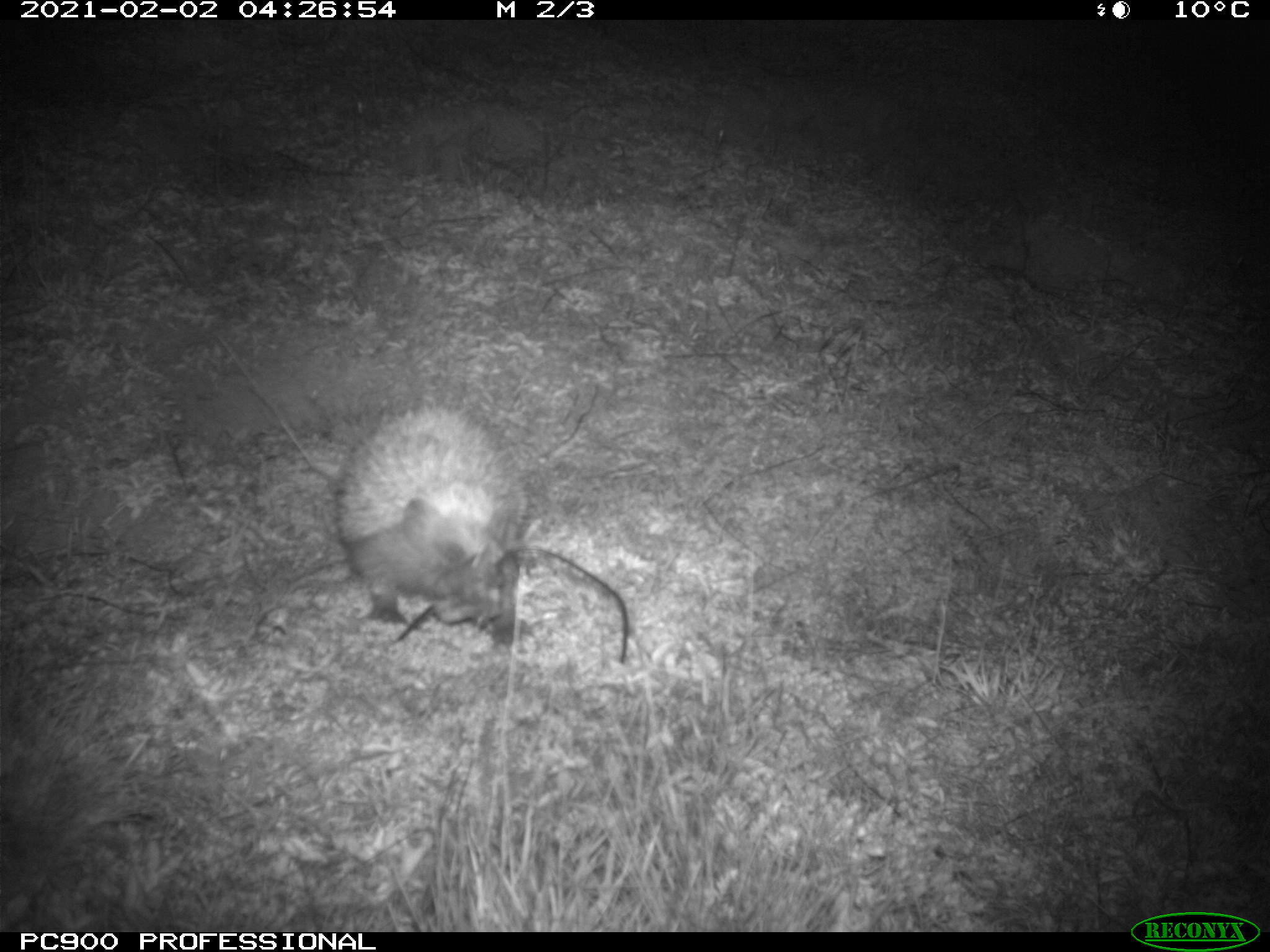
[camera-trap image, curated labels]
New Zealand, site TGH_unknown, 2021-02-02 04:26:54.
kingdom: Animalia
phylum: Chordata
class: Mammalia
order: Eulipotyphla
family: Erinaceidae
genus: Erinaceus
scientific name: Erinaceus europaeus europaeus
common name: european hedgehog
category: hedgehog